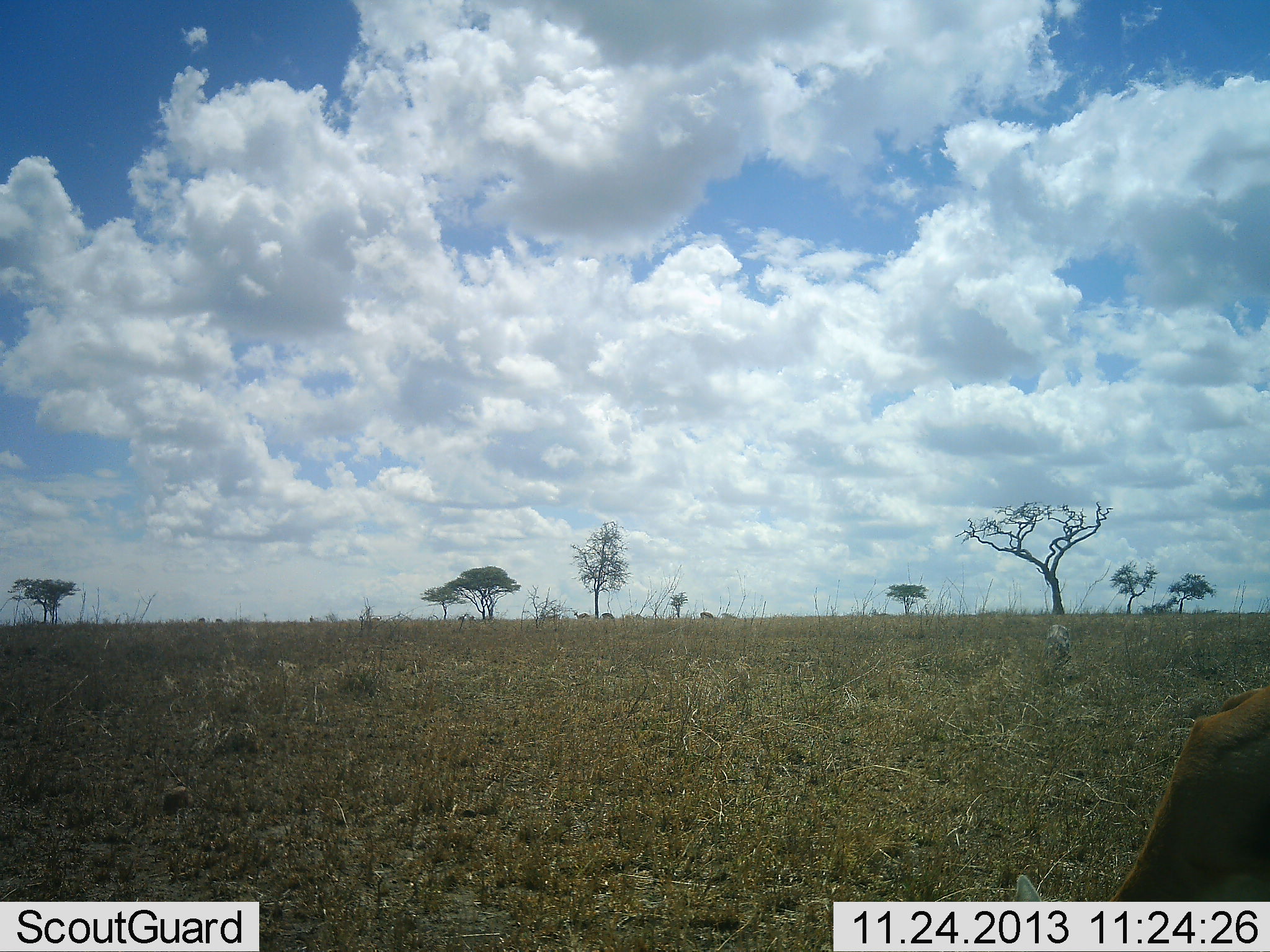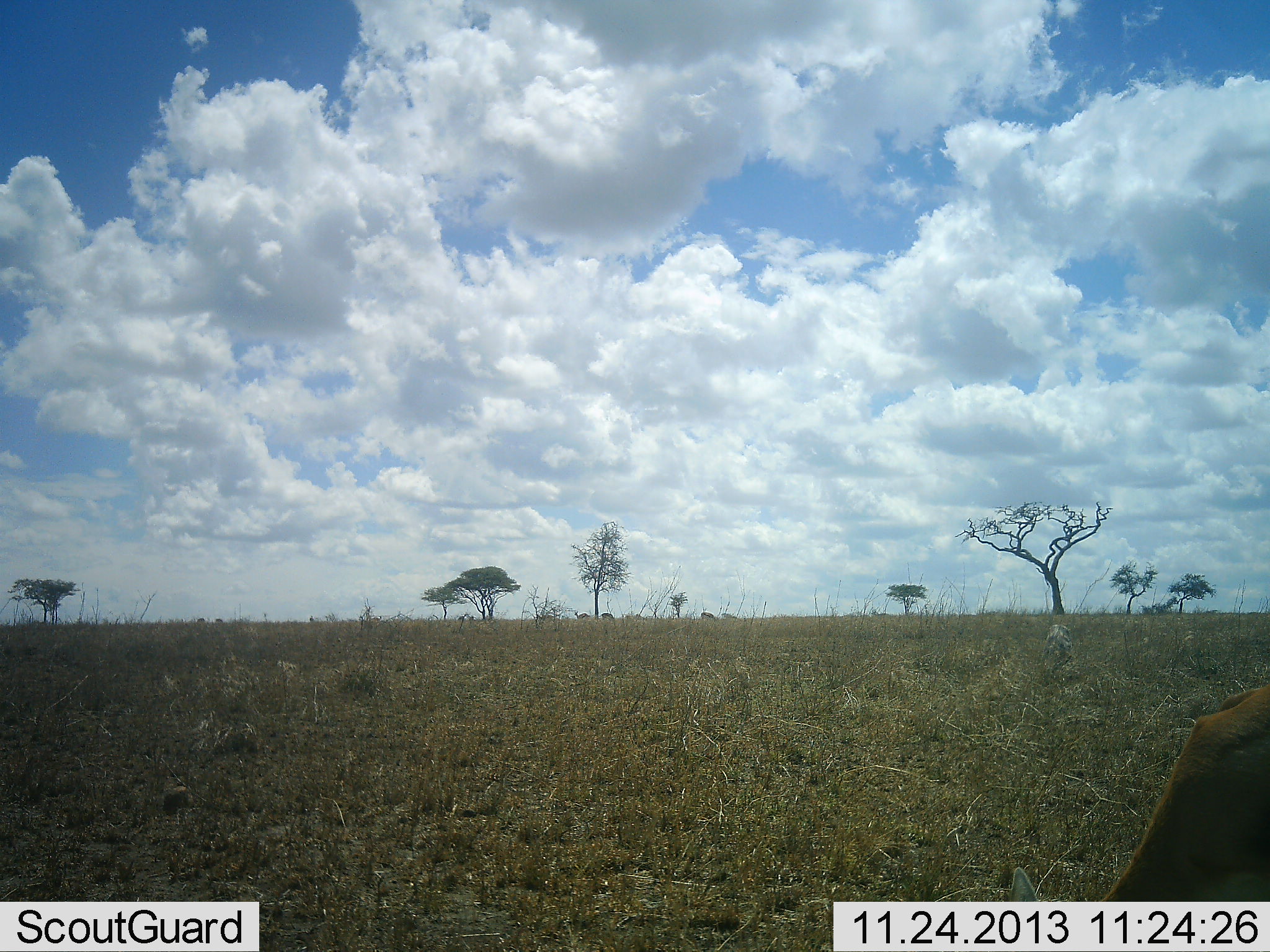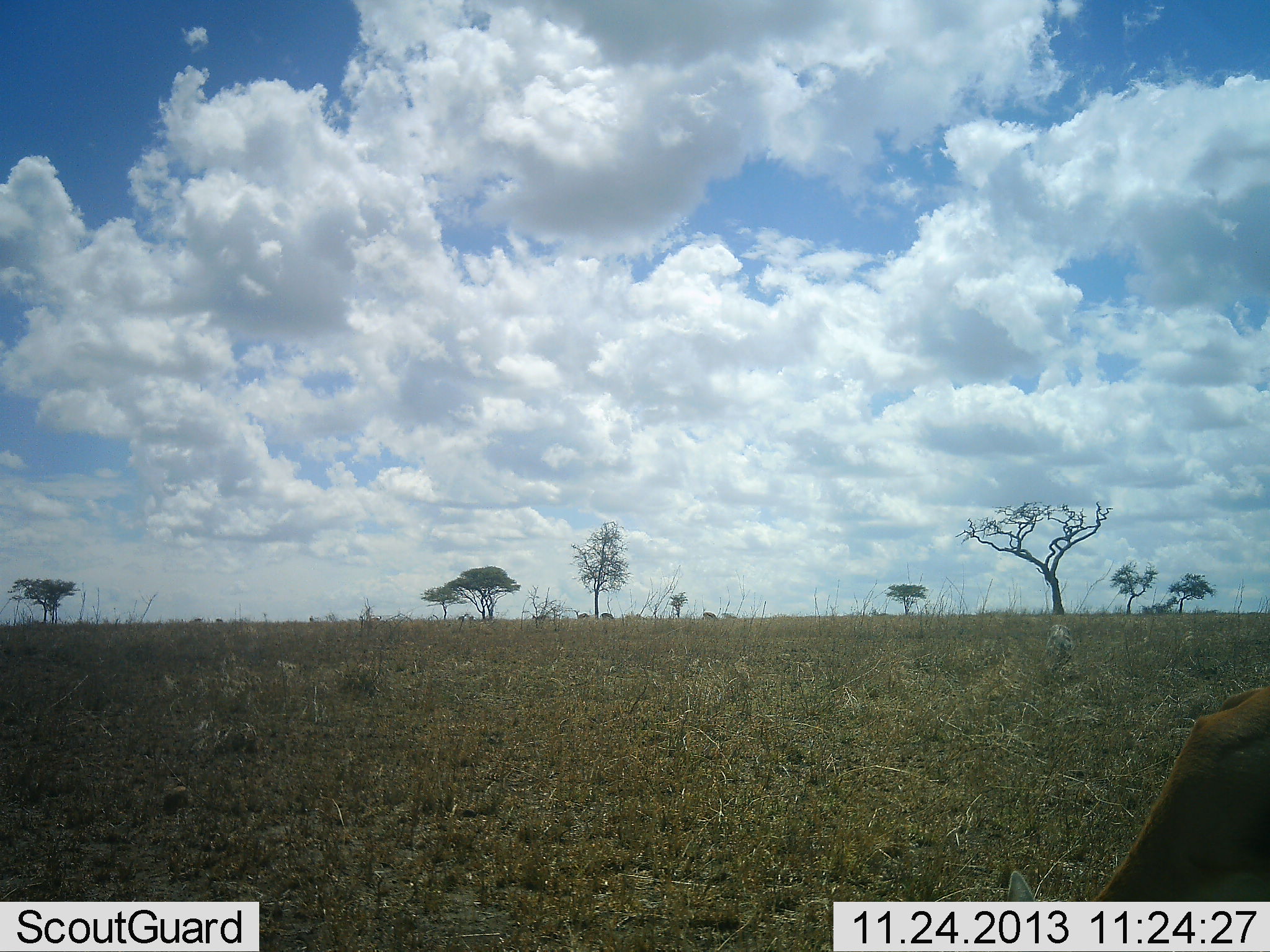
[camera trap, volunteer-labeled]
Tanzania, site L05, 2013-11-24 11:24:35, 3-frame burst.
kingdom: Animalia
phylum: Chordata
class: Mammalia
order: Artiodactyla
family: Bovidae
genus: Eudorcas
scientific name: Eudorcas thomsonii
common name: thomson's gazelle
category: gazellethomsons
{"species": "gazellethomsons (thomson's gazelle) (Eudorcas thomsonii)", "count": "1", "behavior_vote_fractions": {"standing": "20%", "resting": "0%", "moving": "0%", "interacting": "0%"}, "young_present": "0%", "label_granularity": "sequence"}